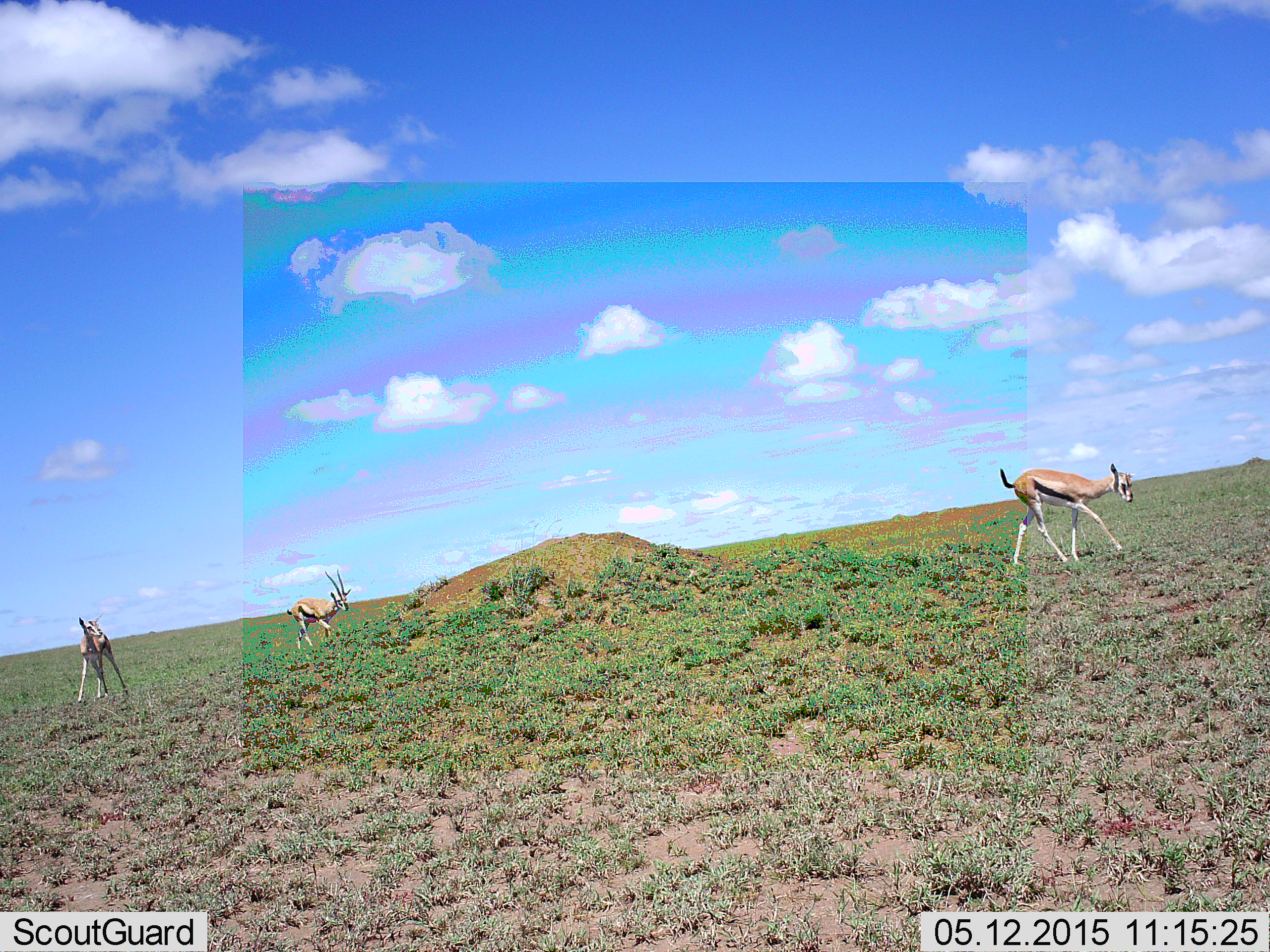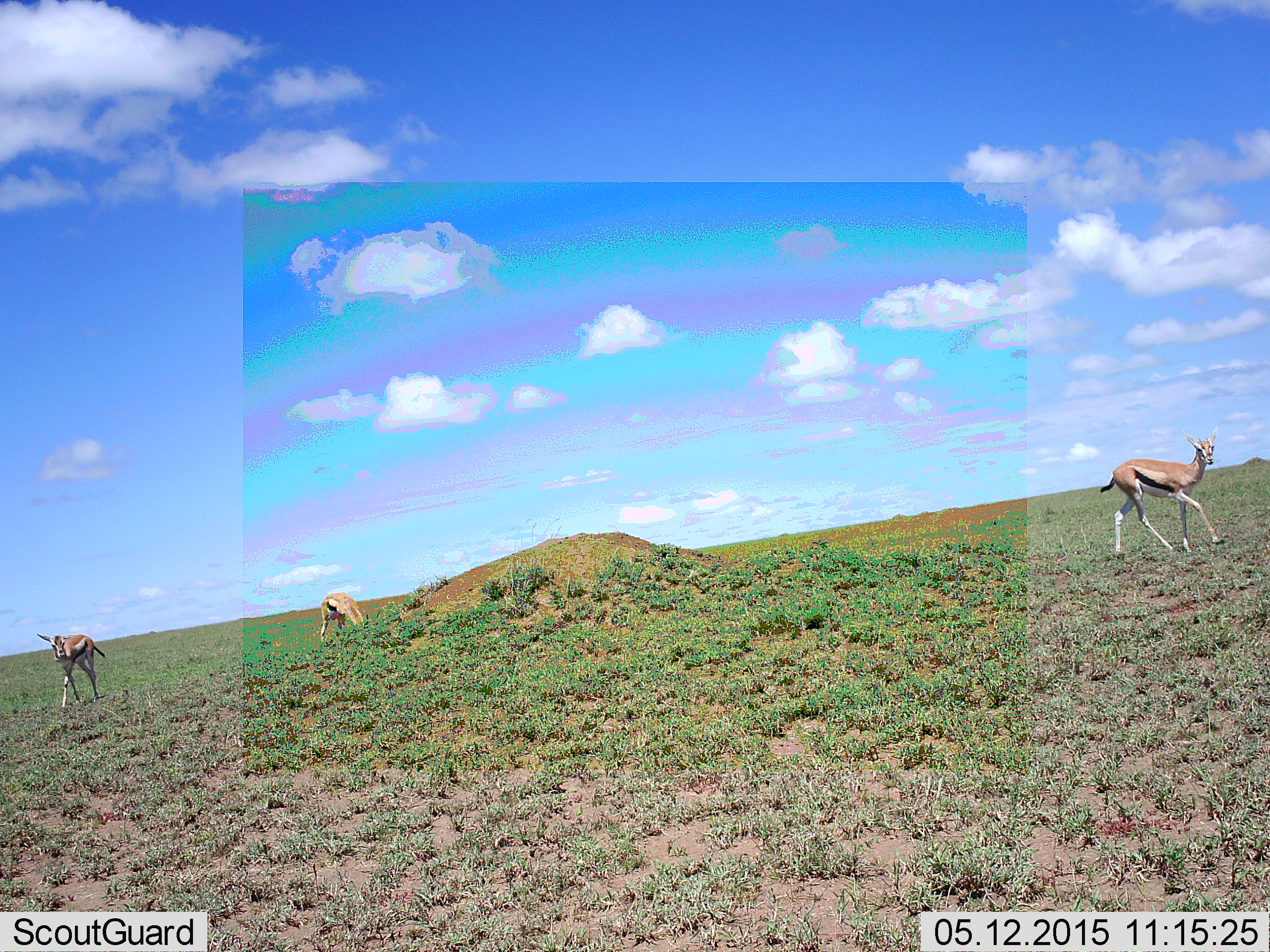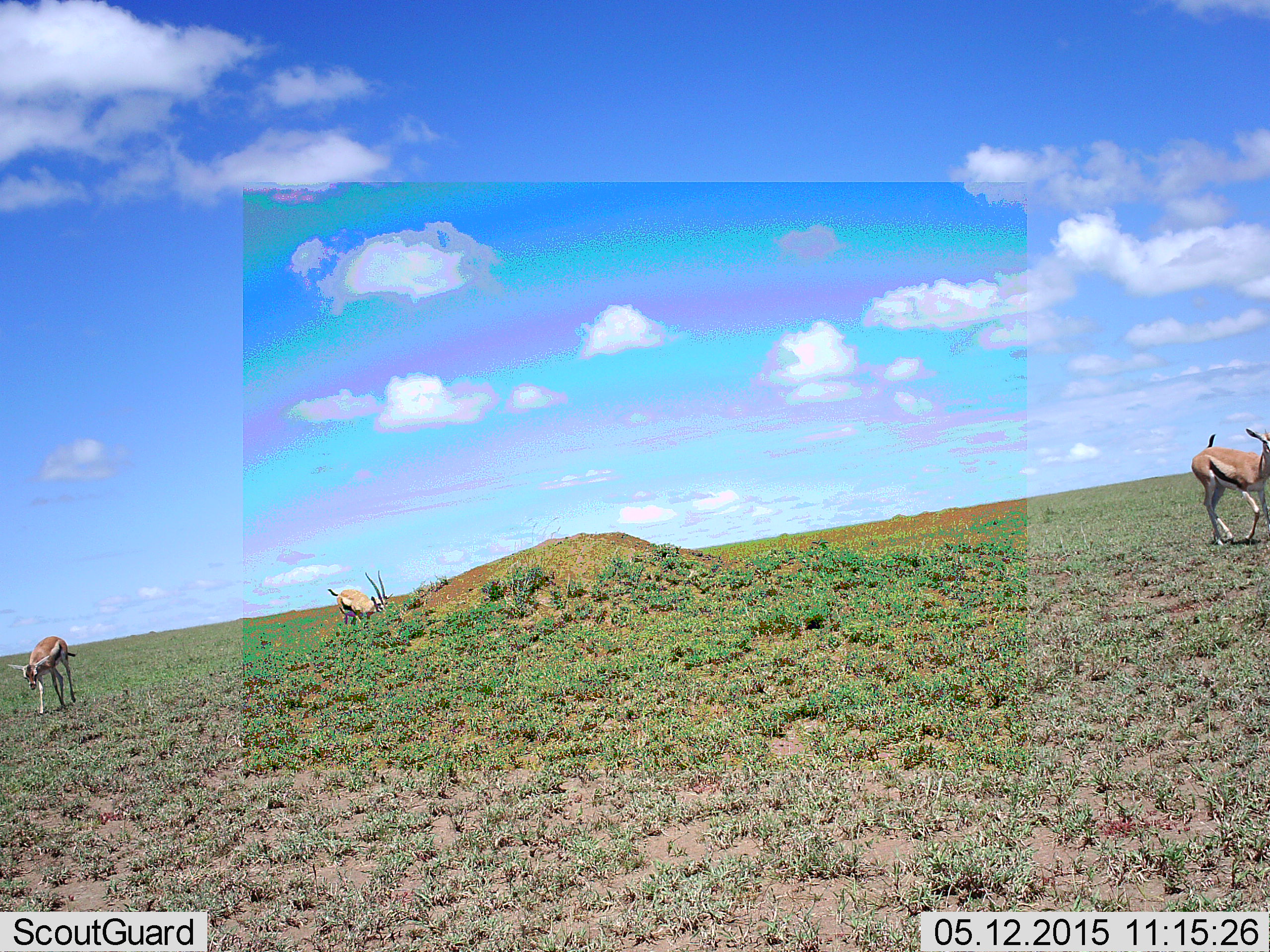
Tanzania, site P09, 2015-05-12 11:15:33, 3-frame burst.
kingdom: Animalia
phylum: Chordata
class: Mammalia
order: Artiodactyla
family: Bovidae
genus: Eudorcas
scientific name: Eudorcas thomsonii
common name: thomson's gazelle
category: gazellethomsons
Gazellethomsons (thomson's gazelle) (Eudorcas thomsonii), count 3. Behavior (volunteer vote fractions): standing 30%, resting 0%, moving 90%, interacting 0%. Young present (vote fraction): 30%. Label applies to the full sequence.